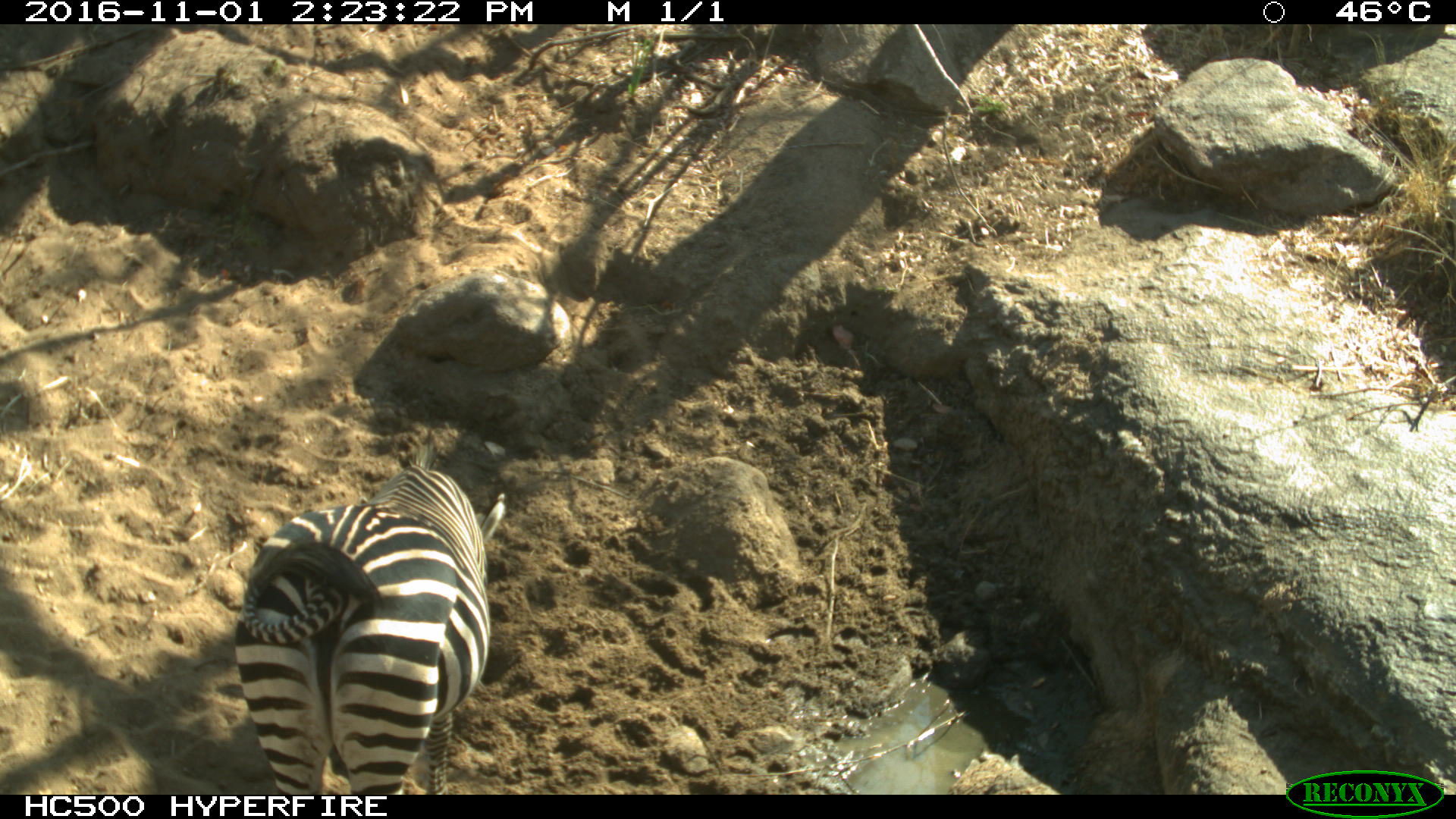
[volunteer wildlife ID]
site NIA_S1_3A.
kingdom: Animalia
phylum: Chordata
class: Mammalia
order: Perissodactyla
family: Equidae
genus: Equus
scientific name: Equus quagga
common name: plains zebra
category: zebraplains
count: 1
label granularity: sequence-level